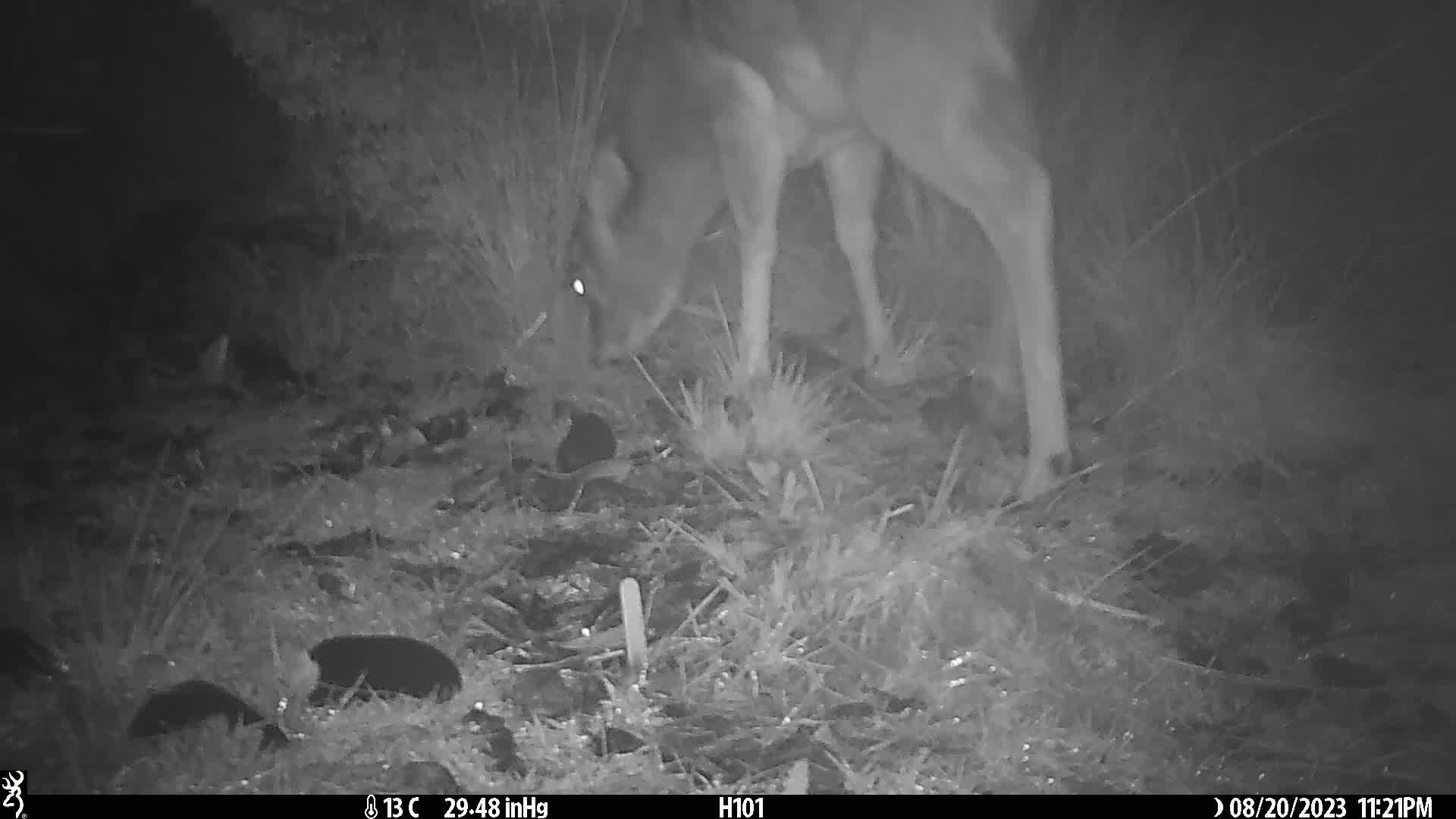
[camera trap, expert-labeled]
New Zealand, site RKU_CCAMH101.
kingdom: Animalia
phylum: Chordata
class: Mammalia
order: Artiodactyla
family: Cervidae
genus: Odocoileus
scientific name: Odocoileus virginianus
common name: white-tailed deer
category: white tailed deer